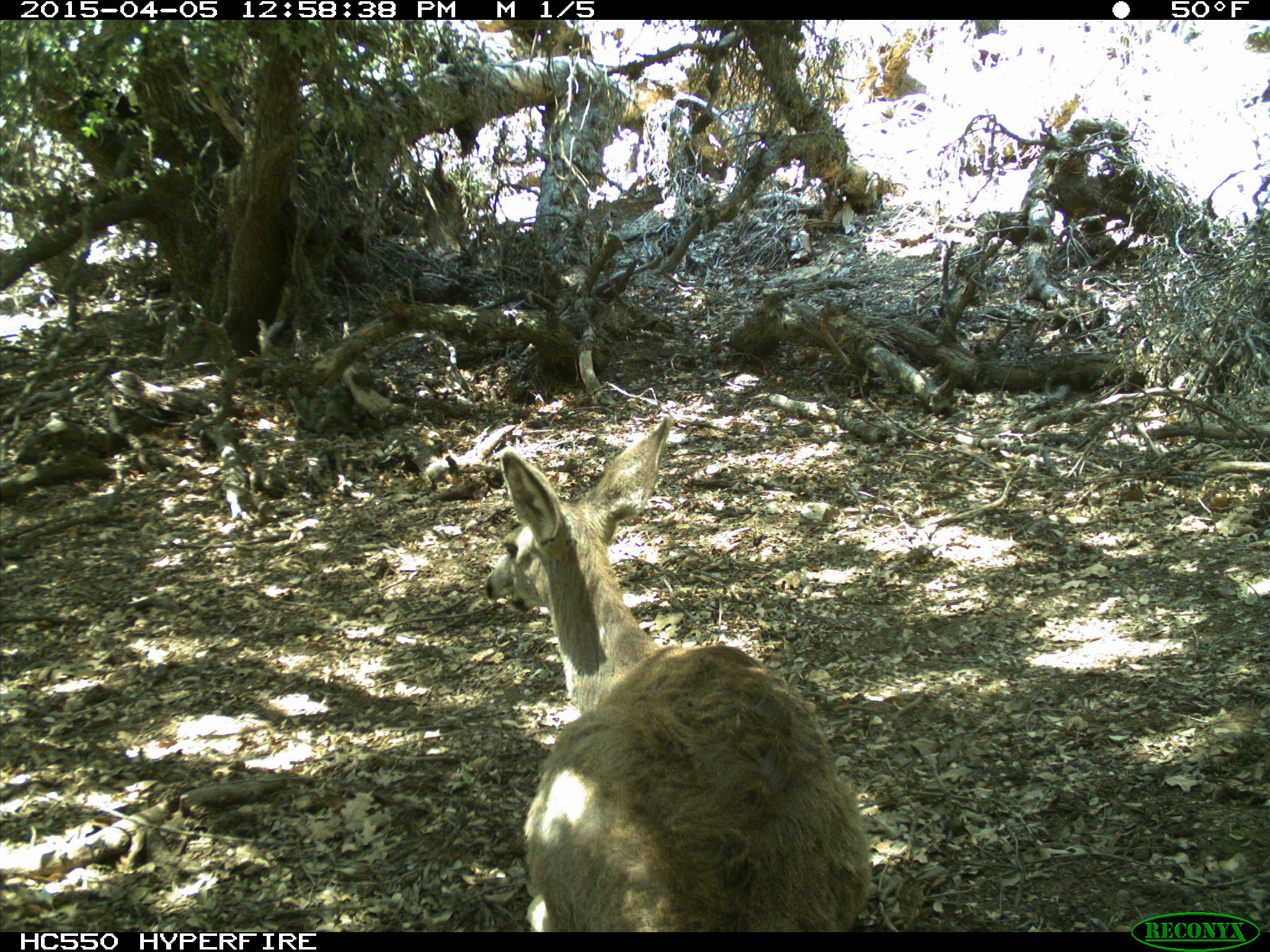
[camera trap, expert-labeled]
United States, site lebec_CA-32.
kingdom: Animalia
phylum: Chordata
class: Mammalia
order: Artiodactyla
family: Cervidae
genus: Odocoileus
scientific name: Odocoileus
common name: deer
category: unidentified deer